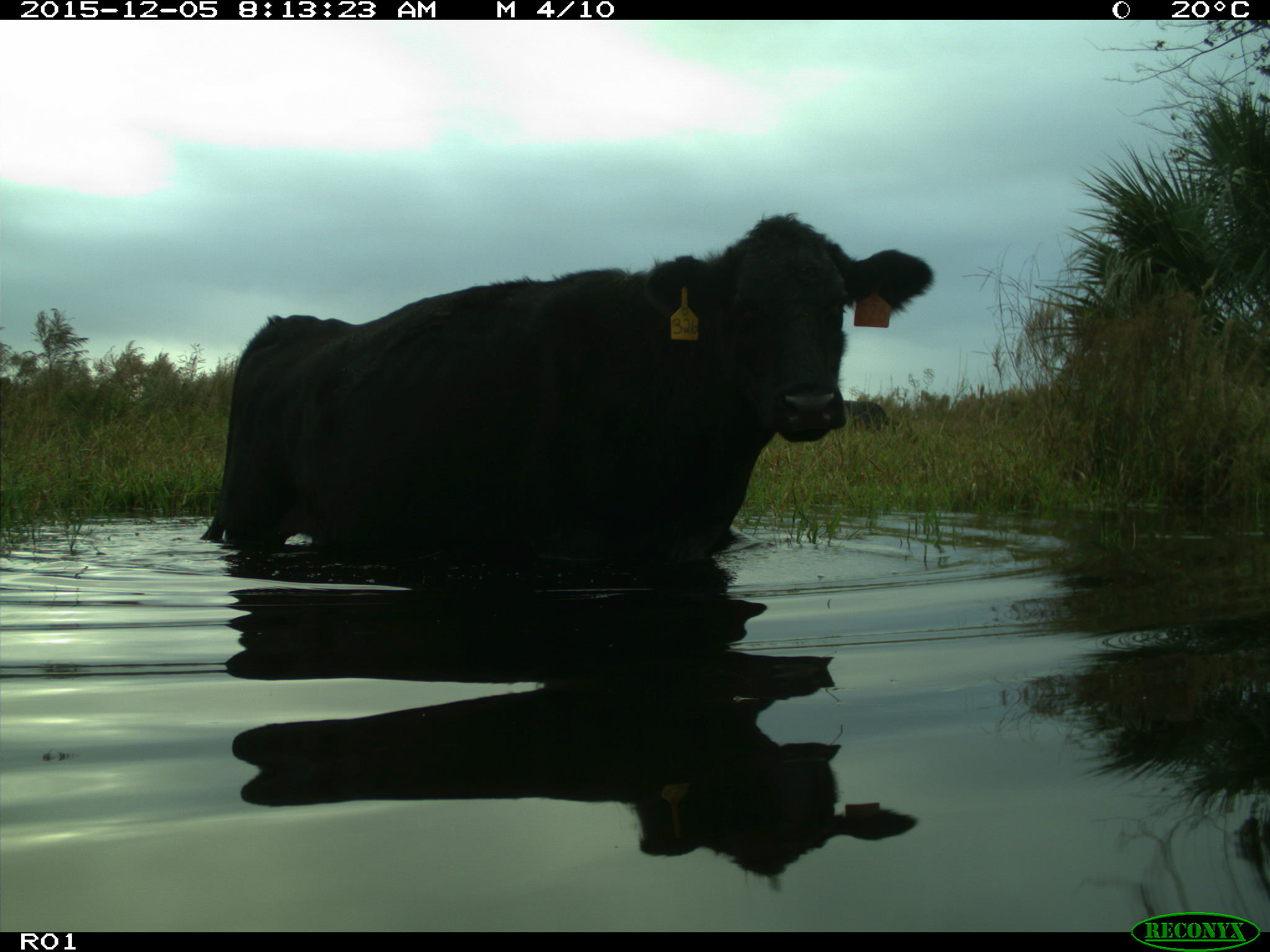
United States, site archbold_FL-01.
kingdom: Animalia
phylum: Chordata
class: Mammalia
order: Artiodactyla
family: Bovidae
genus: Bos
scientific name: Bos taurus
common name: domestic cow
Bos taurus (domestic cow).